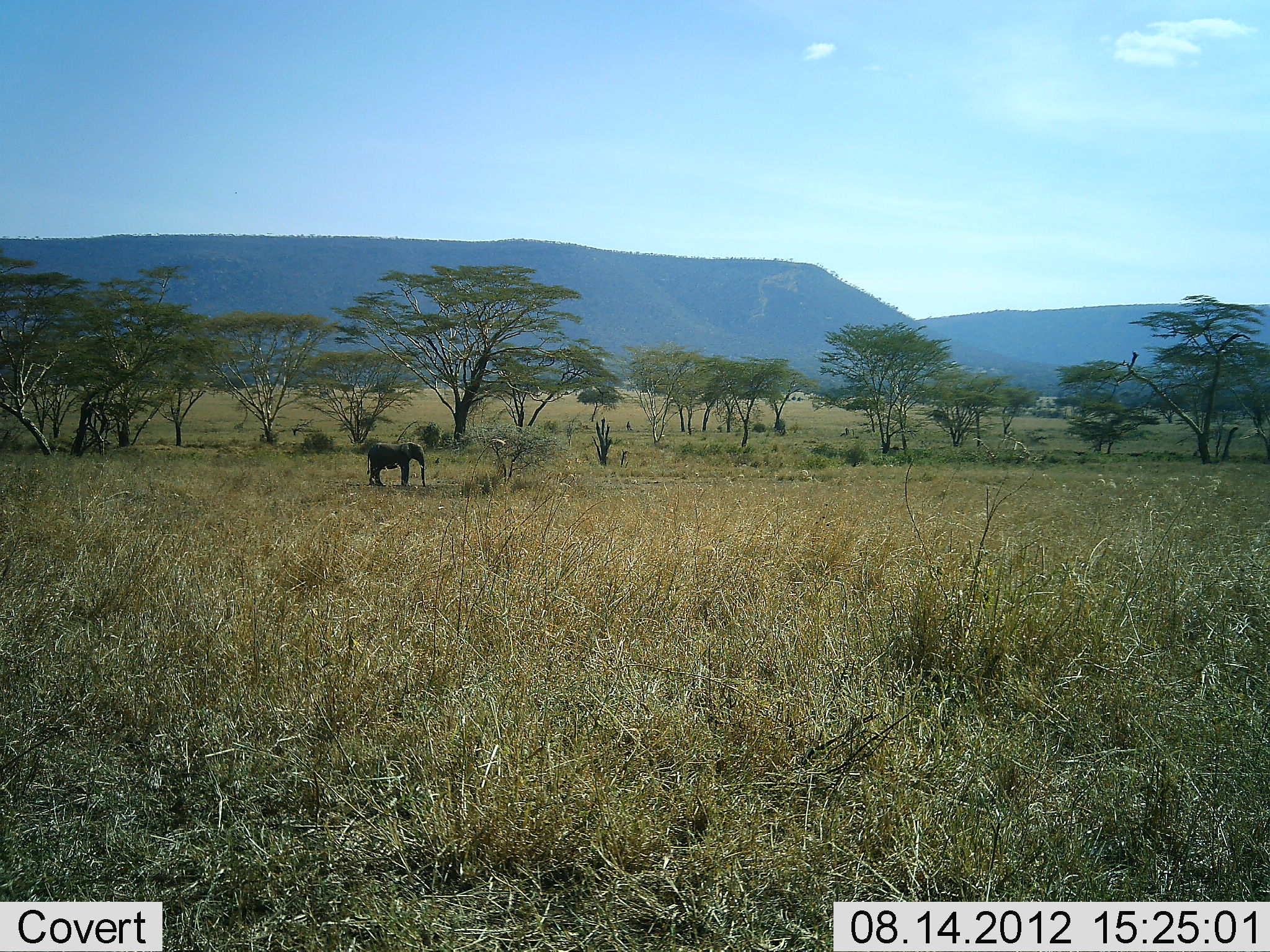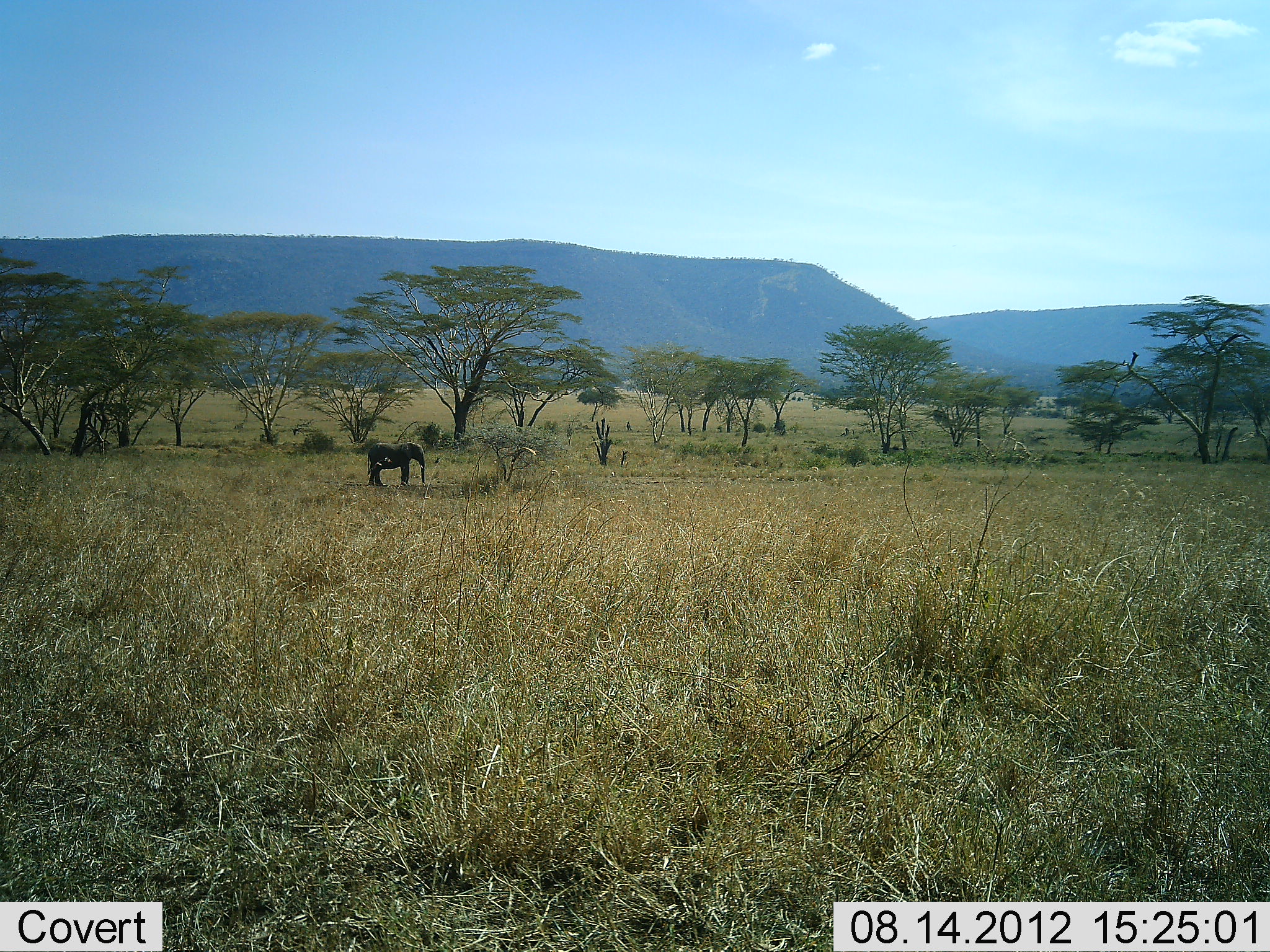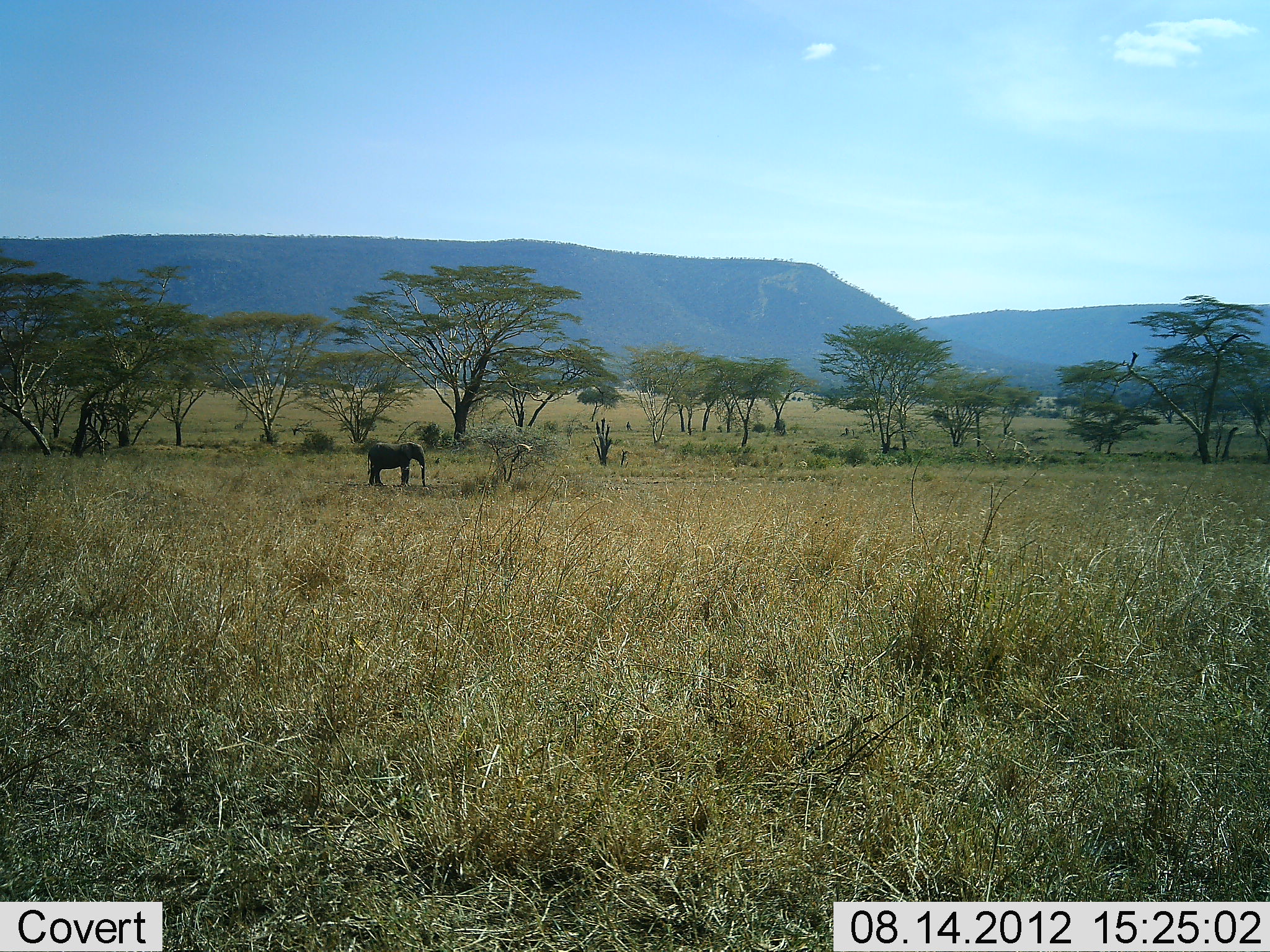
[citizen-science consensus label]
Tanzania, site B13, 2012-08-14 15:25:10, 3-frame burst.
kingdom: Animalia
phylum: Chordata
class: Mammalia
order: Proboscidea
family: Elephantidae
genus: Loxodonta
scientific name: Loxodonta africana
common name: african bush elephant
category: elephant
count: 1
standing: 100%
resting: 0%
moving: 0%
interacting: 0%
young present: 0%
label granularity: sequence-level